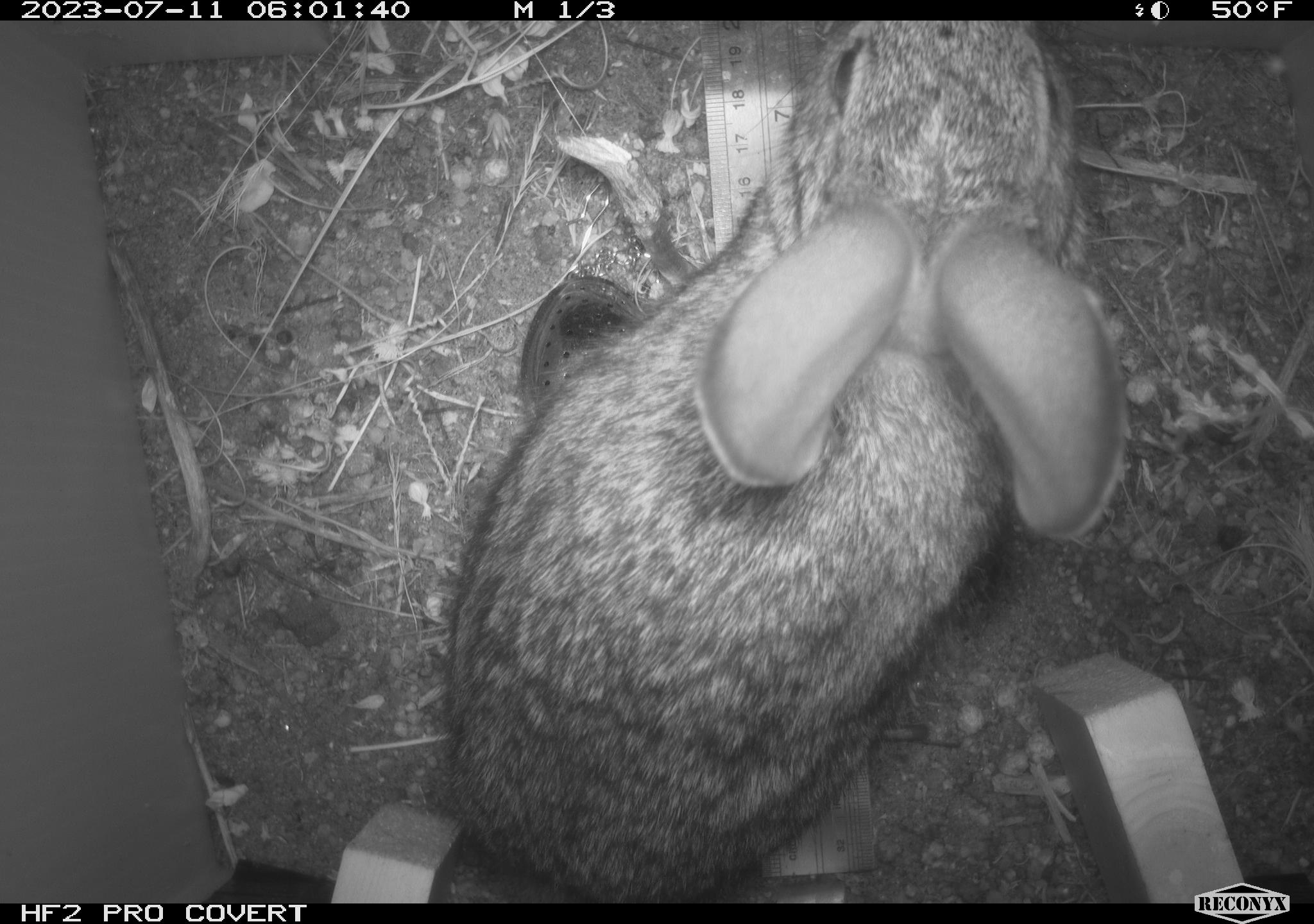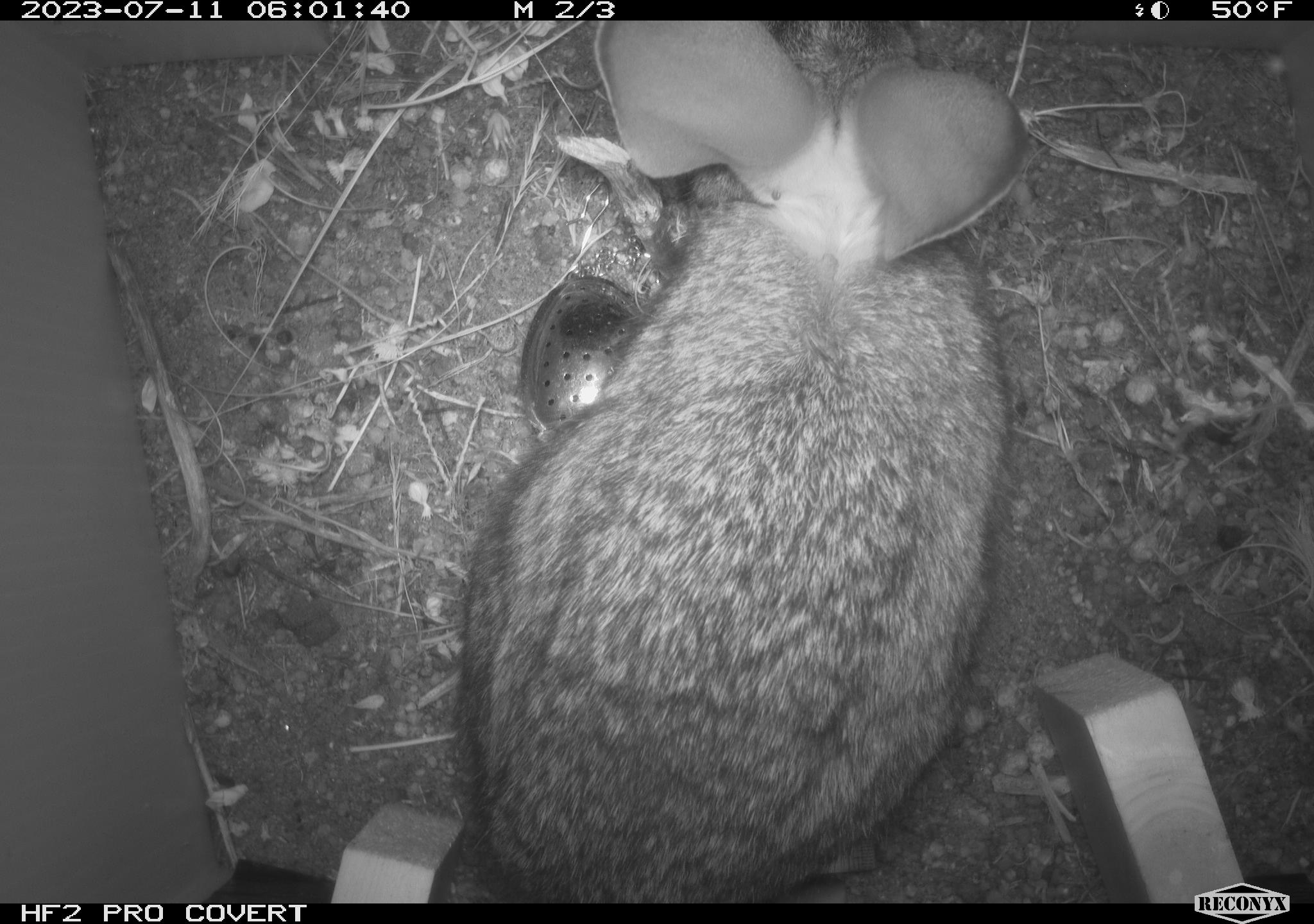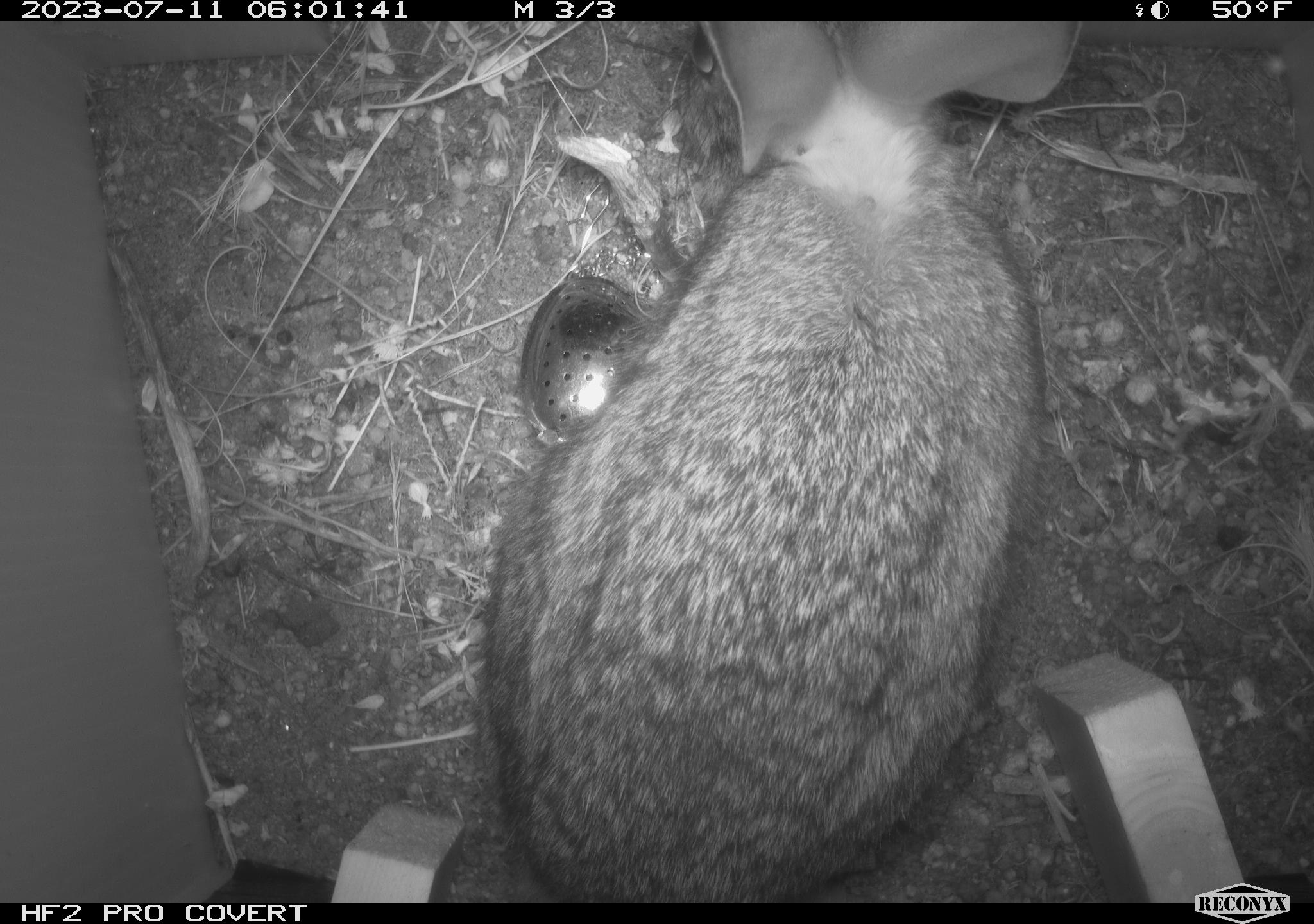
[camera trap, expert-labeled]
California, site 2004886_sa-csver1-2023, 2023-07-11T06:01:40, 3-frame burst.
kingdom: Animalia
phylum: Chordata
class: Mammalia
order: Lagomorpha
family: Leporidae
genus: Sylvilagus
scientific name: Sylvilagus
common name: cottontail rabbits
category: sylvilagus species